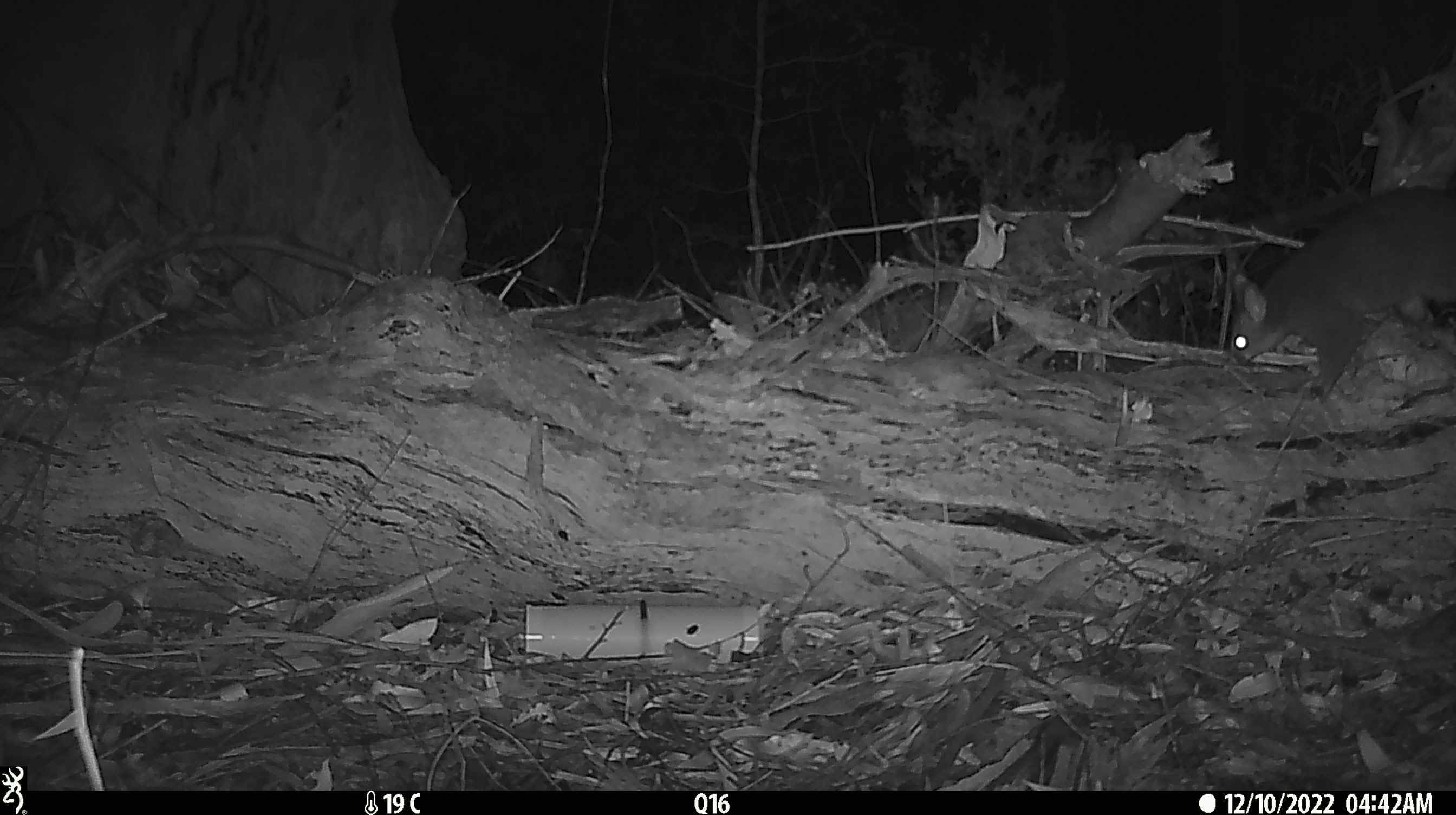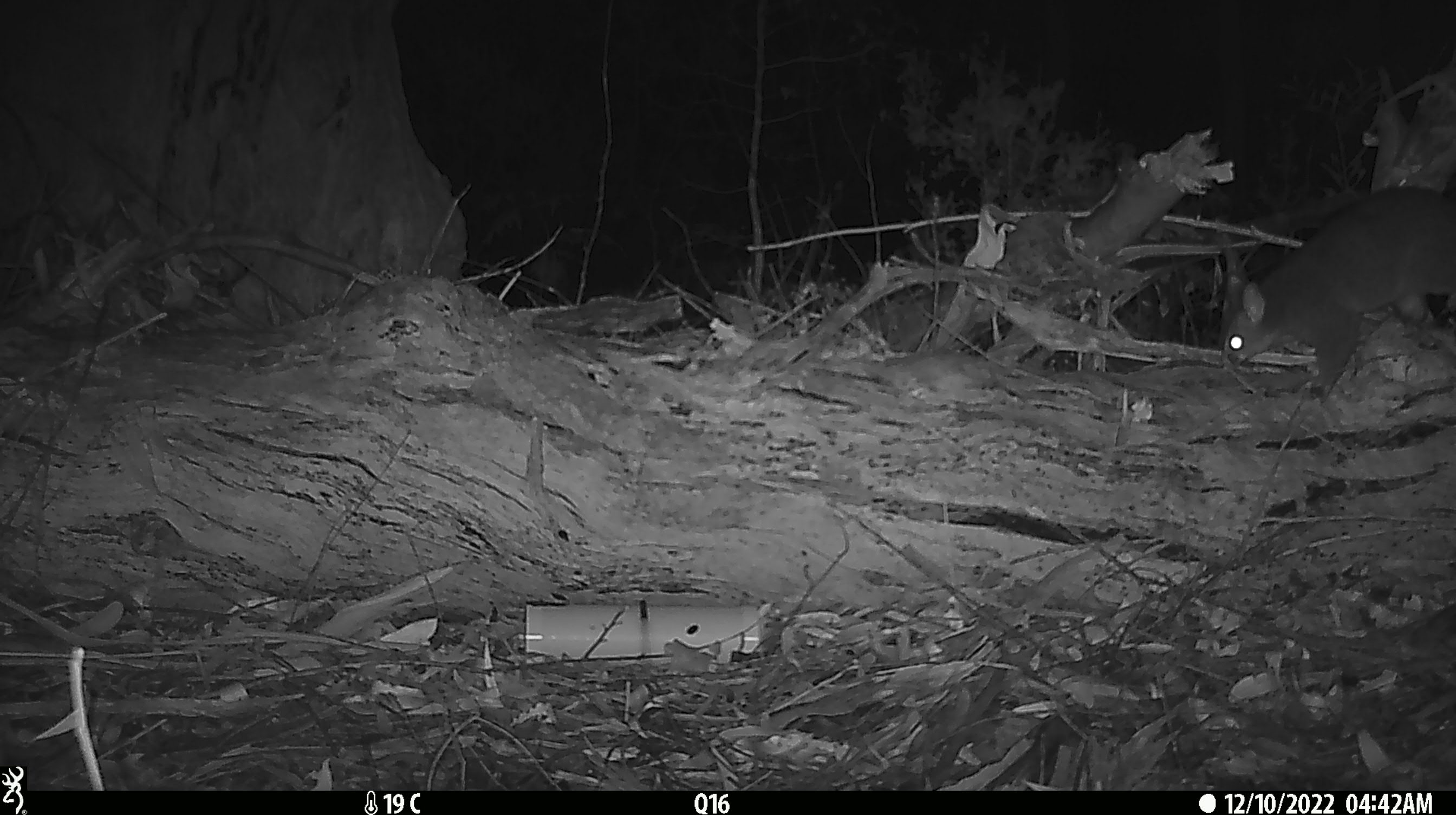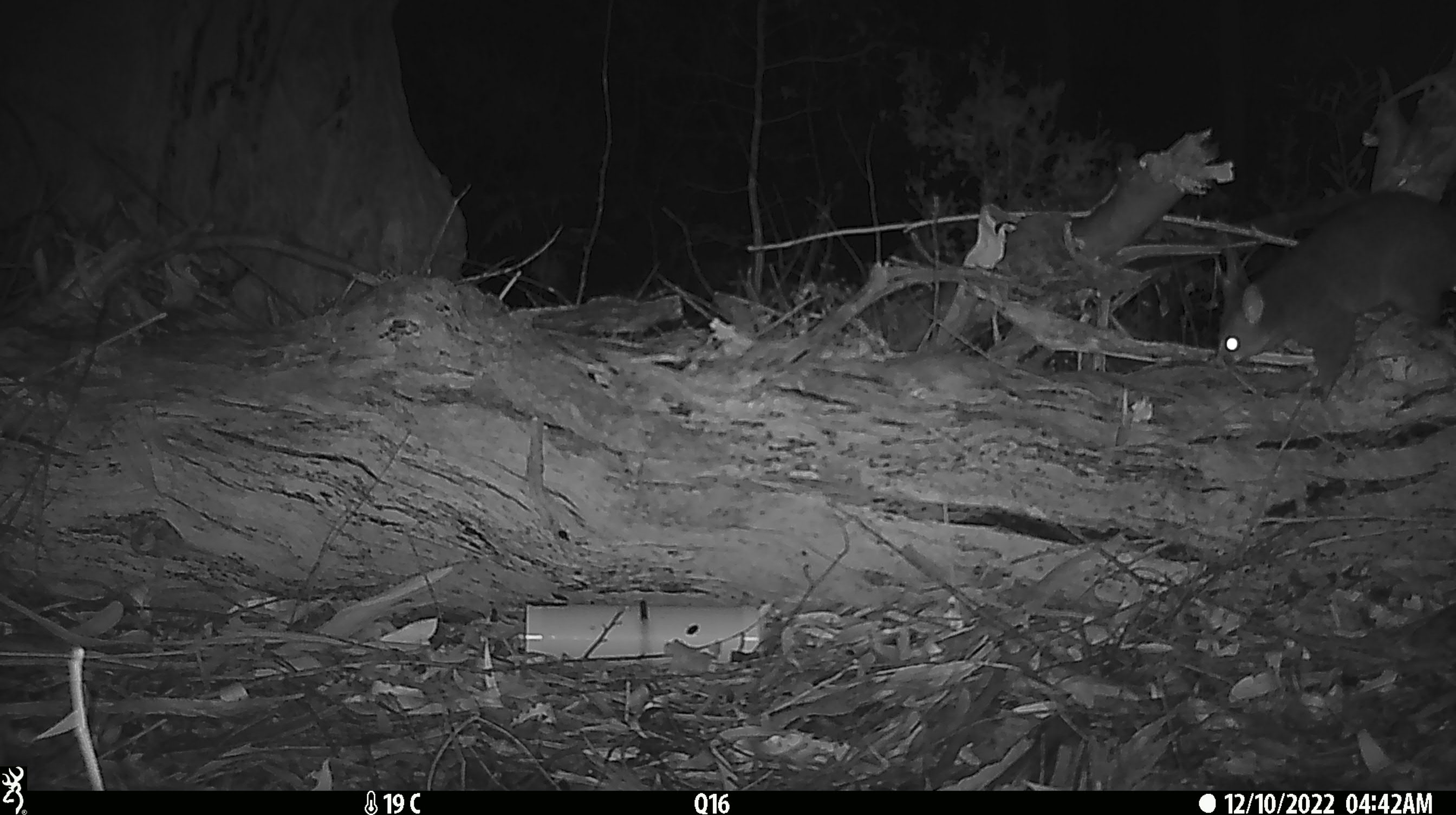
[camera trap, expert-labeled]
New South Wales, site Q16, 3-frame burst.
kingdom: Animalia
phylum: Chordata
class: Mammalia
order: Diprotodontia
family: Phalangeridae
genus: Trichosurus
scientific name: Trichosurus vulpecula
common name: common brushtail possum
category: possum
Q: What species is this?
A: Possum (common brushtail possum) (Trichosurus vulpecula).